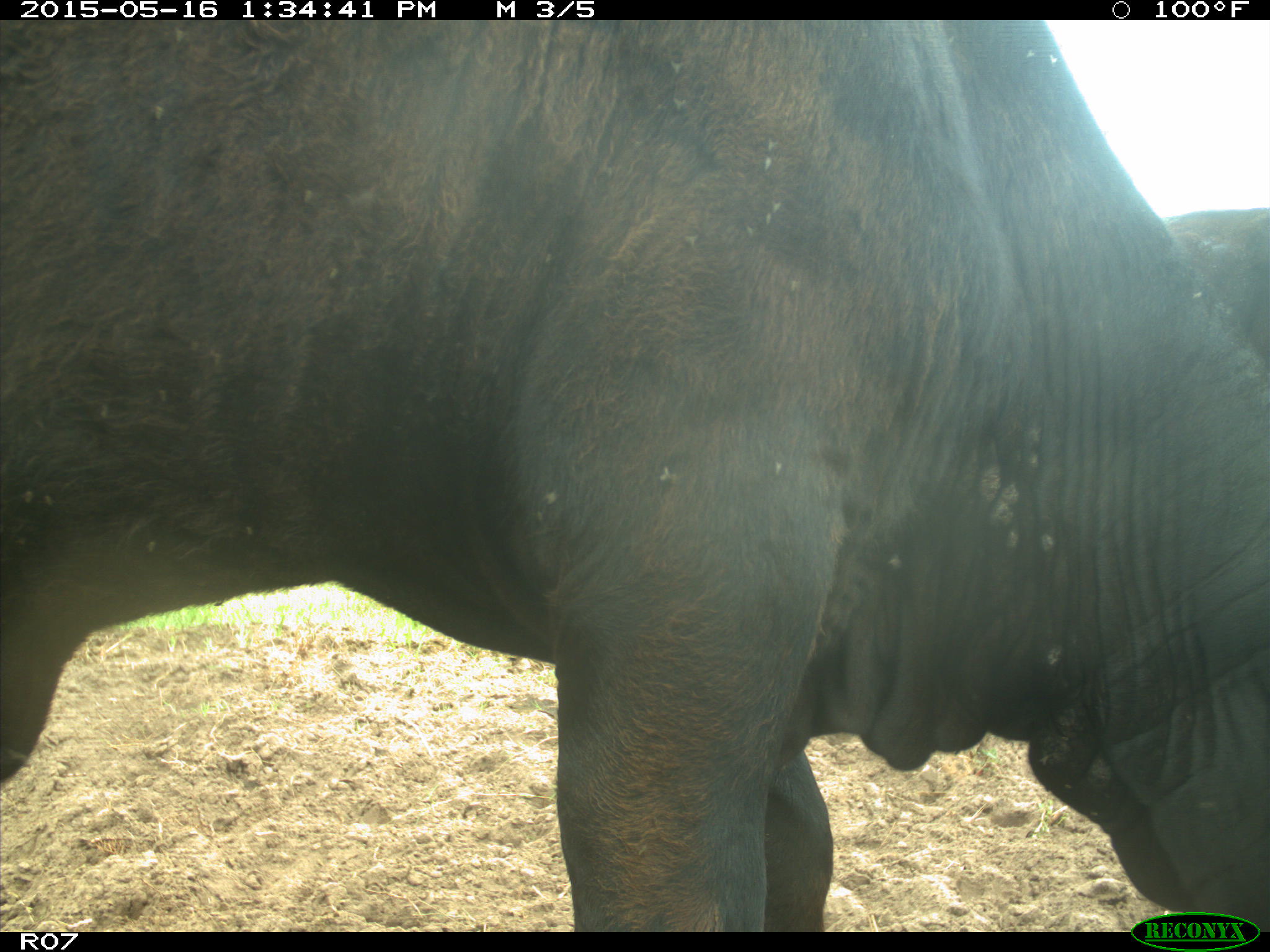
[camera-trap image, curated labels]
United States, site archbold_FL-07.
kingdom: Animalia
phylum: Chordata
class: Mammalia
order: Artiodactyla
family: Bovidae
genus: Bos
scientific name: Bos taurus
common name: domestic cow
Bos taurus (domestic cow).